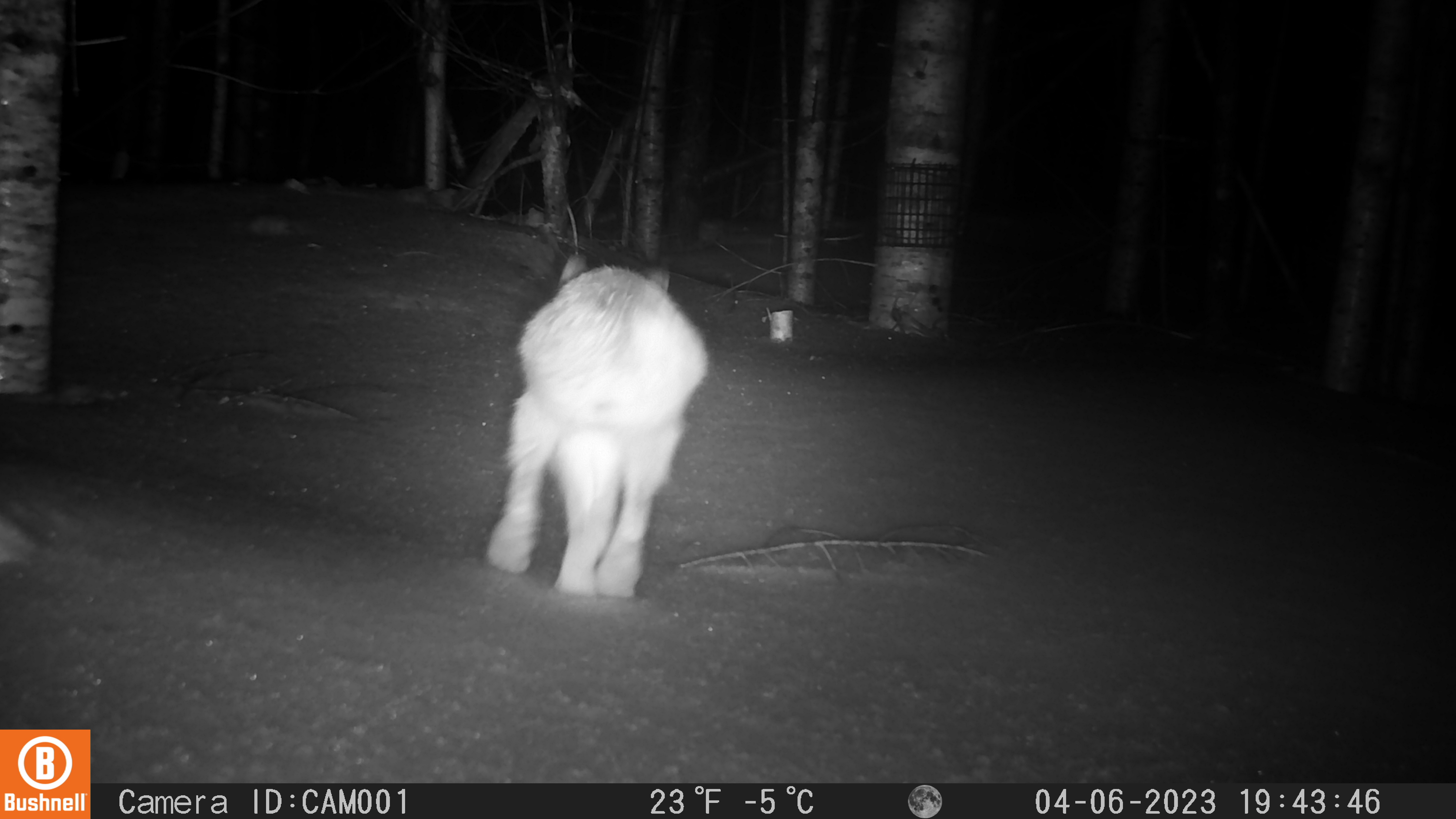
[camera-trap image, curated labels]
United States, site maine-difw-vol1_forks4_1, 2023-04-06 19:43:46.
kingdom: Animalia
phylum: Chordata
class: Mammalia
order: Lagomorpha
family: Leporidae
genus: Lepus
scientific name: Lepus americanus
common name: snowshoe hare